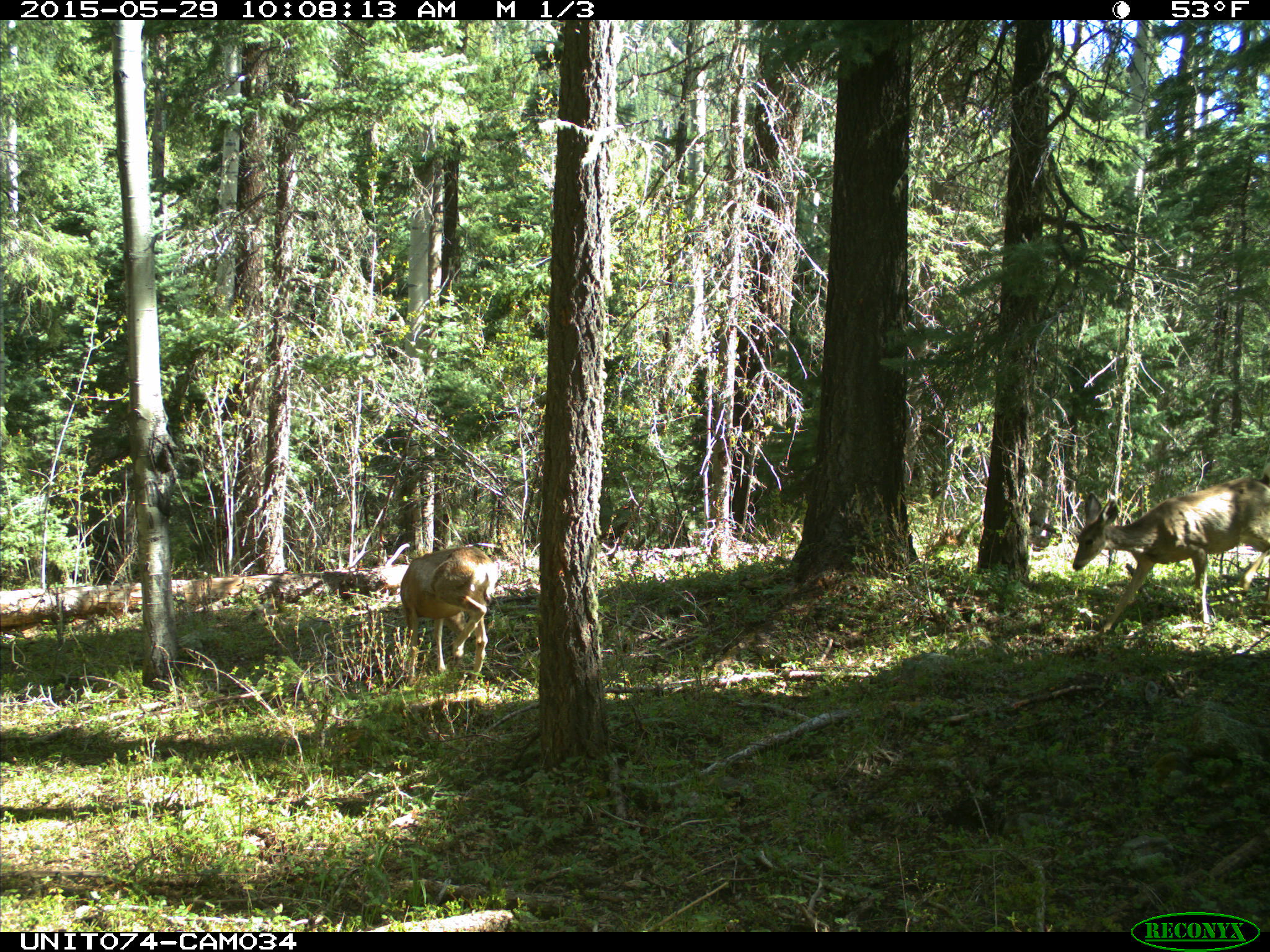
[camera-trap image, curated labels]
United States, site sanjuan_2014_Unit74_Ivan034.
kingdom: Animalia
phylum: Chordata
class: Mammalia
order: Artiodactyla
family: Cervidae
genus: Odocoileus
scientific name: Odocoileus hemionus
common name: mule deer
Odocoileus hemionus (mule deer).